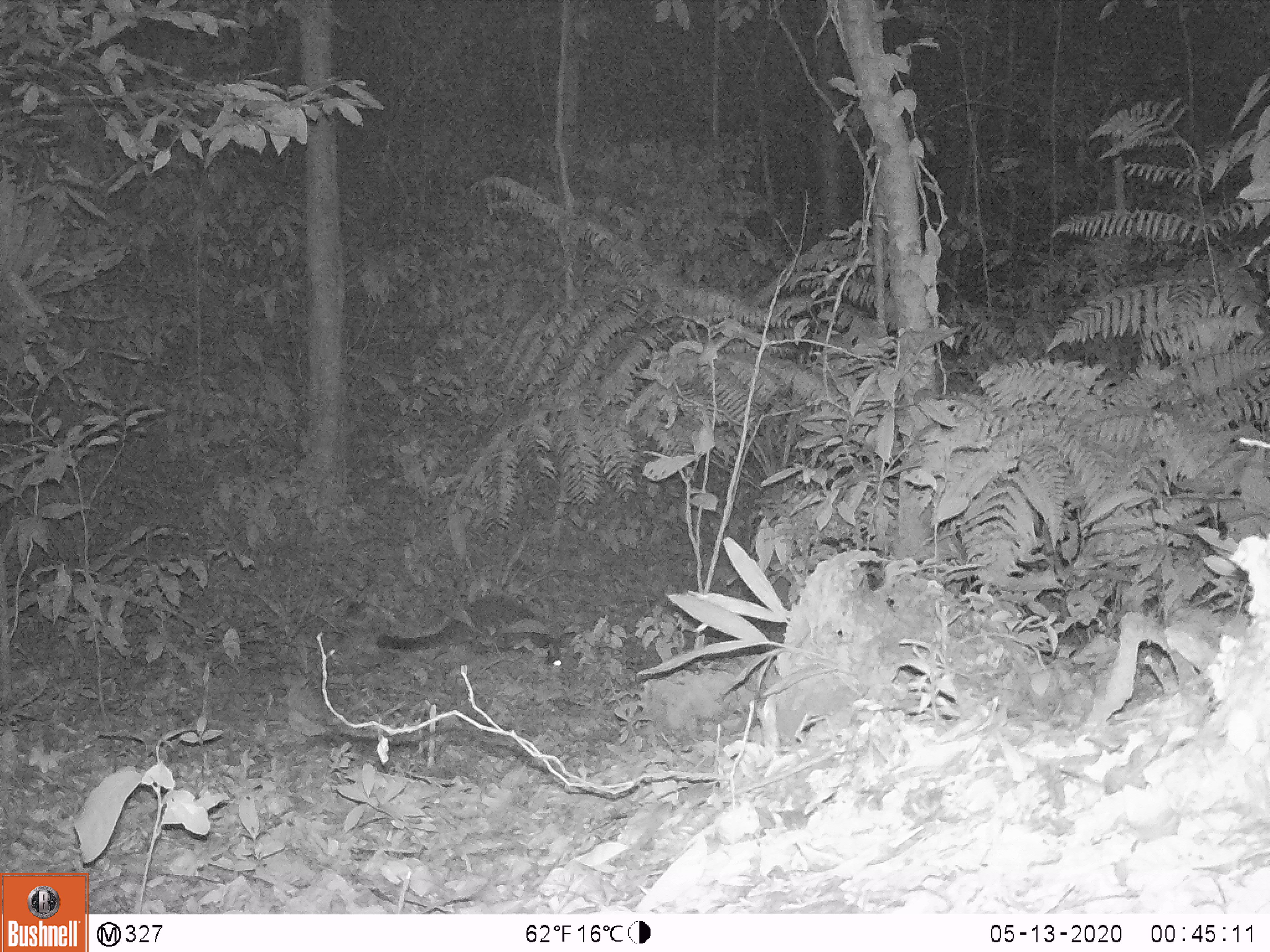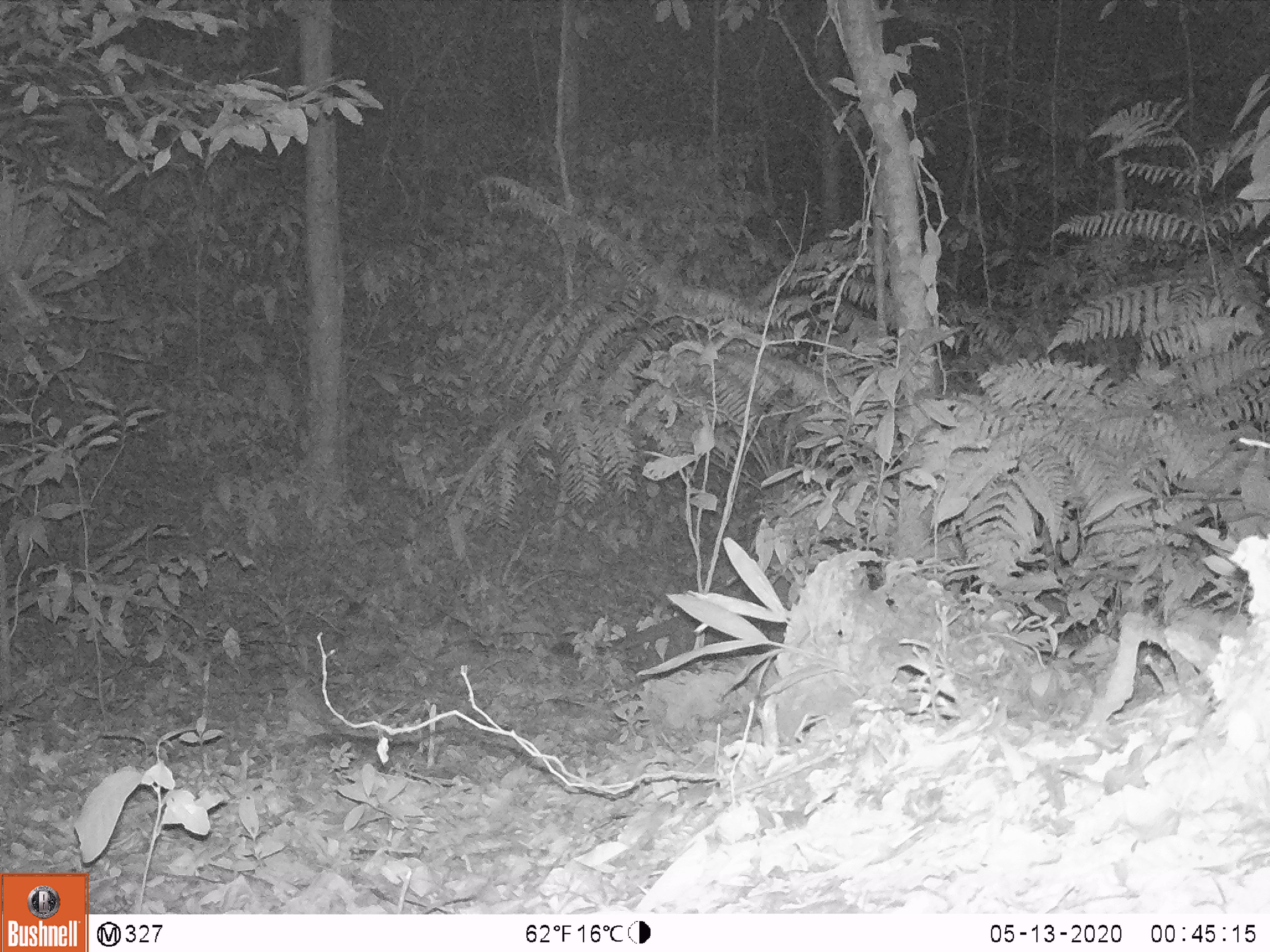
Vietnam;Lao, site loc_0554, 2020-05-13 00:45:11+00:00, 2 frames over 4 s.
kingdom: Animalia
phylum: Chordata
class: Mammalia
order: Carnivora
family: Viverridae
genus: Paguma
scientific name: Paguma larvata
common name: masked palm civet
Masked palm civet (Paguma larvata). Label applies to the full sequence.